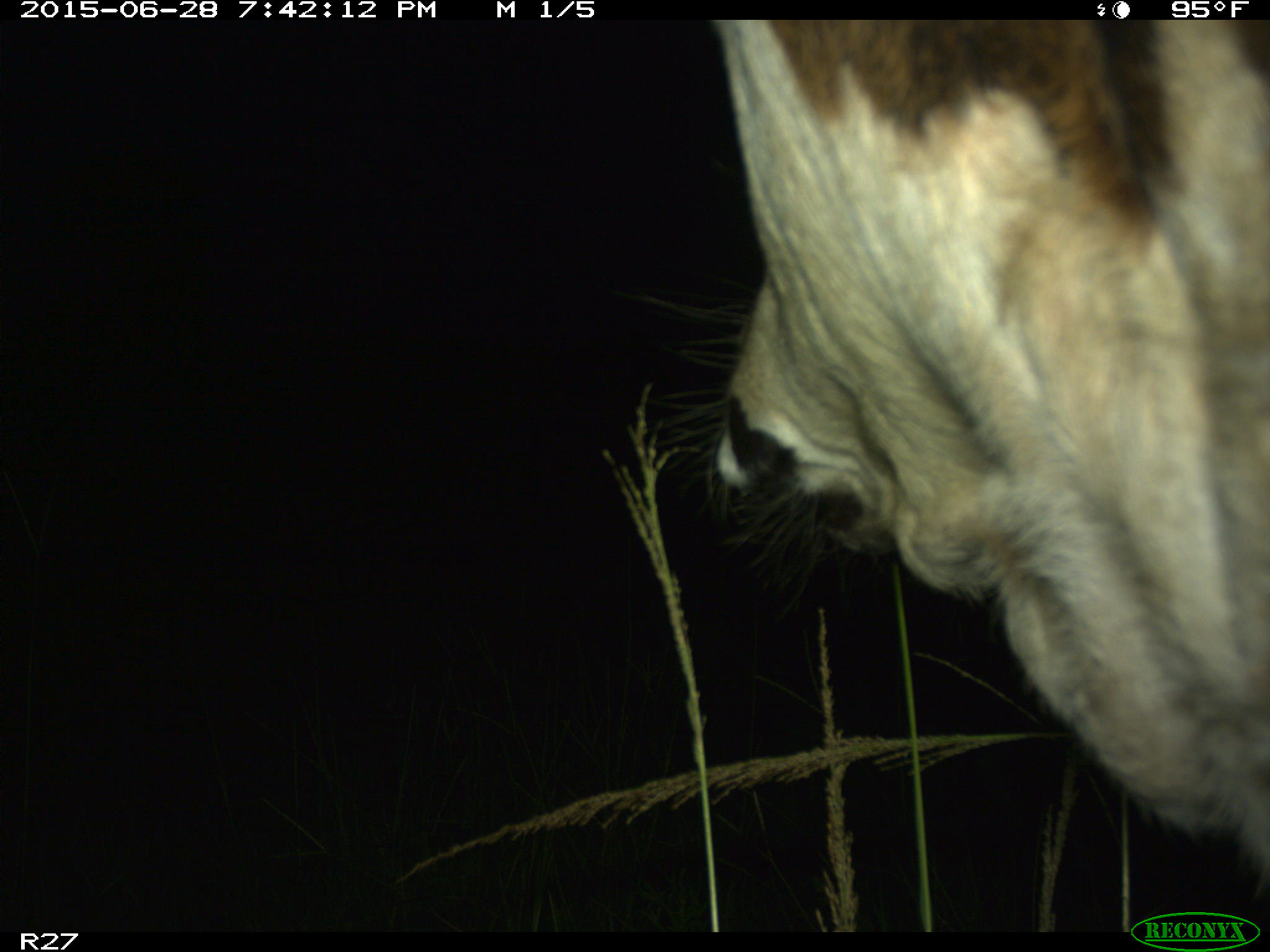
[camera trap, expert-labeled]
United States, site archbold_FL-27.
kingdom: Animalia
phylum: Chordata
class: Mammalia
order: Artiodactyla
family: Bovidae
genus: Bos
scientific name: Bos taurus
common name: domestic cow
Bos taurus (domestic cow).